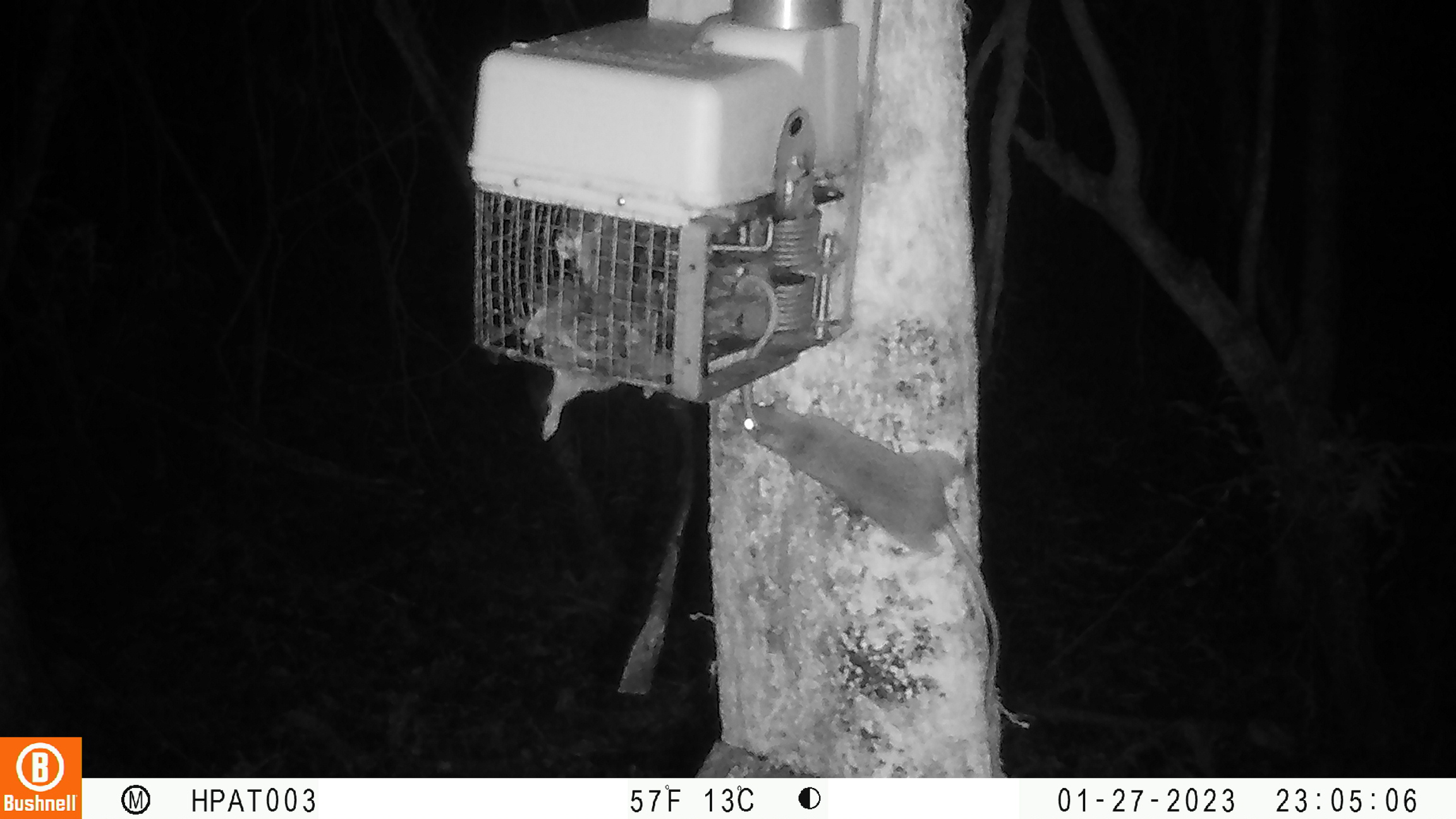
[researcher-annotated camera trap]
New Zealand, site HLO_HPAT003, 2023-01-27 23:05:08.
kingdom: Animalia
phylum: Chordata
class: Mammalia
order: Rodentia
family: Muridae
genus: Rattus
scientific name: Rattus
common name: rat